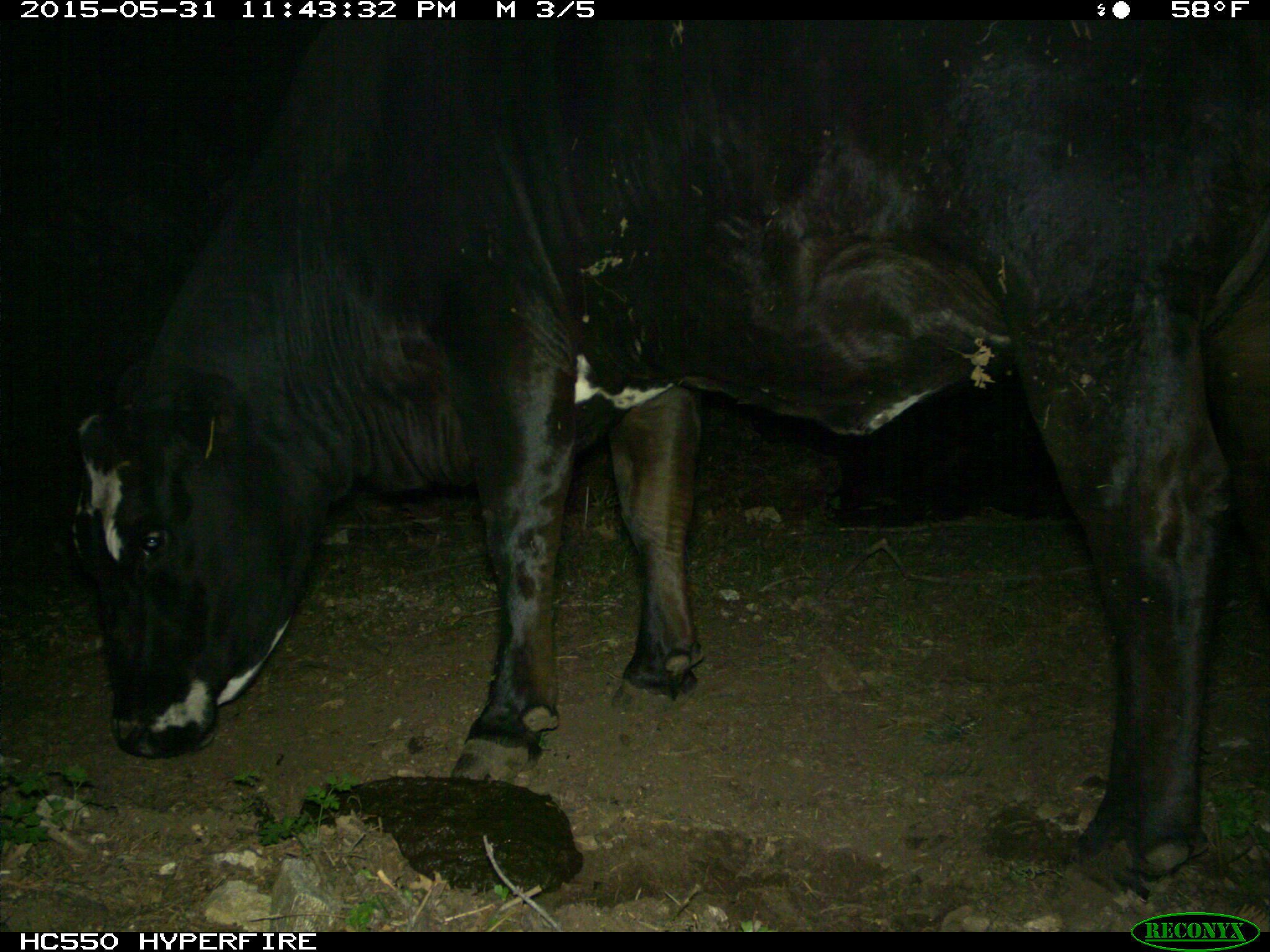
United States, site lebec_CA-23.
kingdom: Animalia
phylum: Chordata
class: Mammalia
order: Artiodactyla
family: Bovidae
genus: Bos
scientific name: Bos taurus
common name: domestic cow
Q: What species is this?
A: Bos taurus (domestic cow).